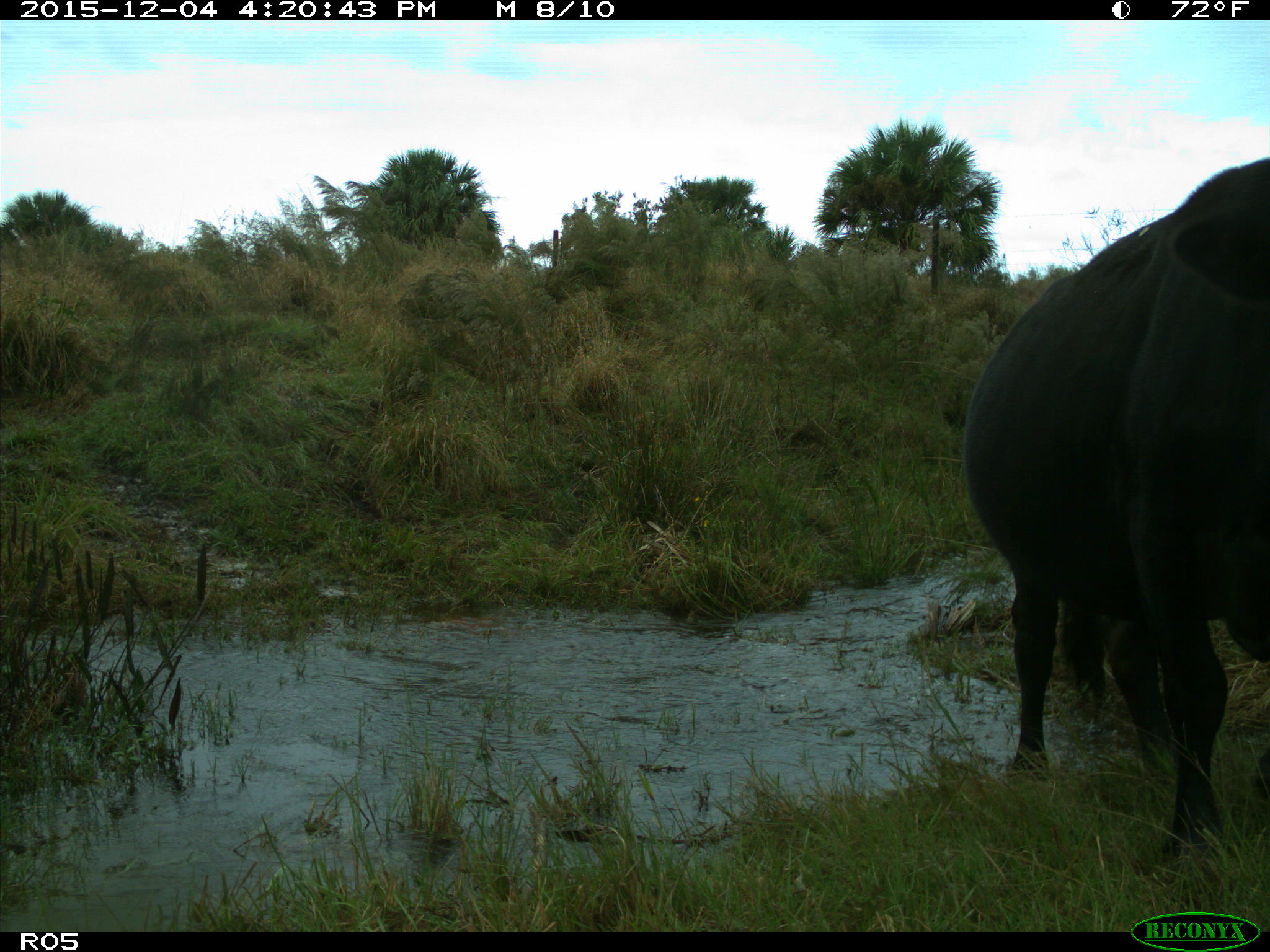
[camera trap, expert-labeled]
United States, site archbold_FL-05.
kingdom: Animalia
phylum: Chordata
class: Mammalia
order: Artiodactyla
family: Bovidae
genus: Bos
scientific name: Bos taurus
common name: domestic cow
Bos taurus (domestic cow).